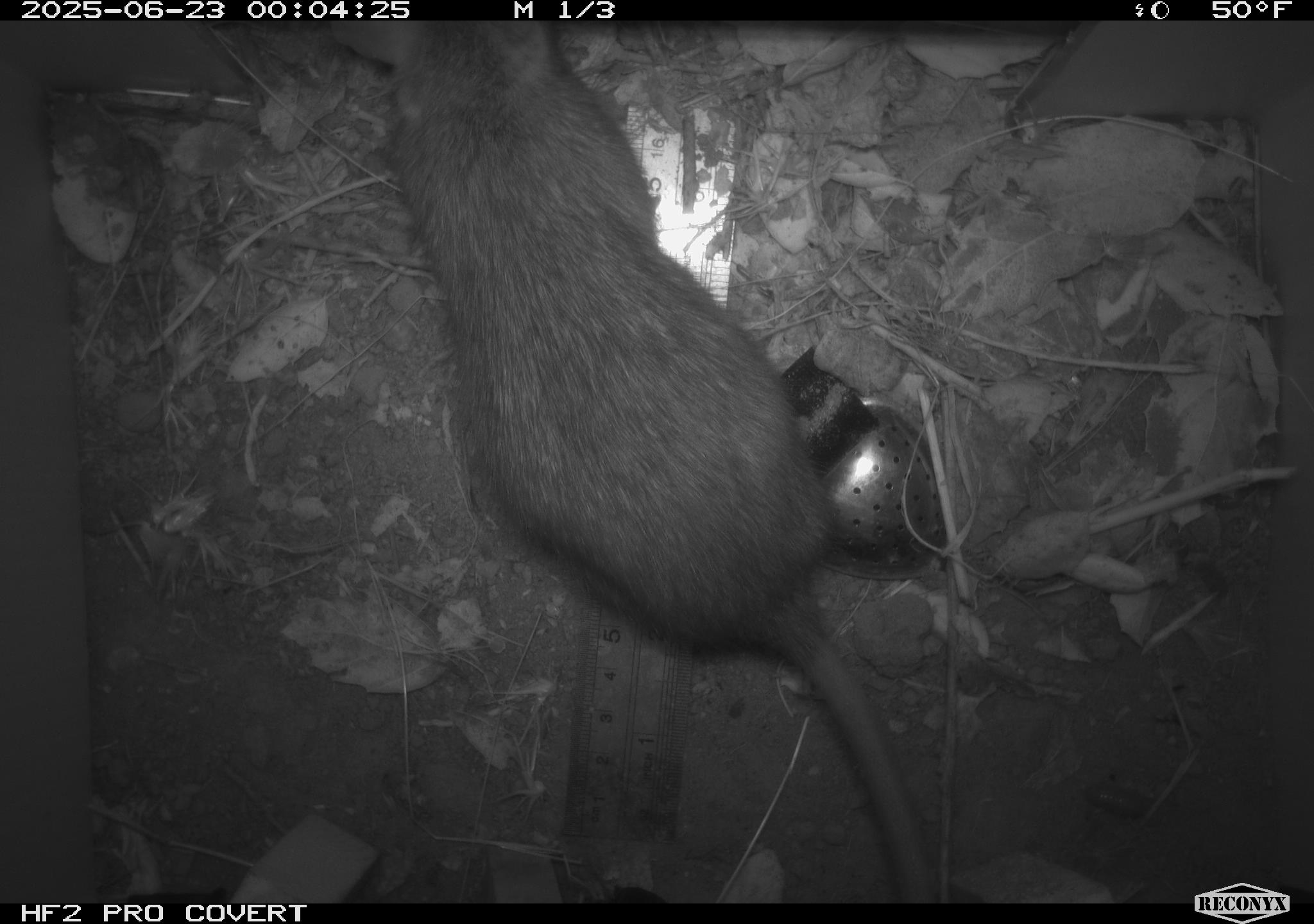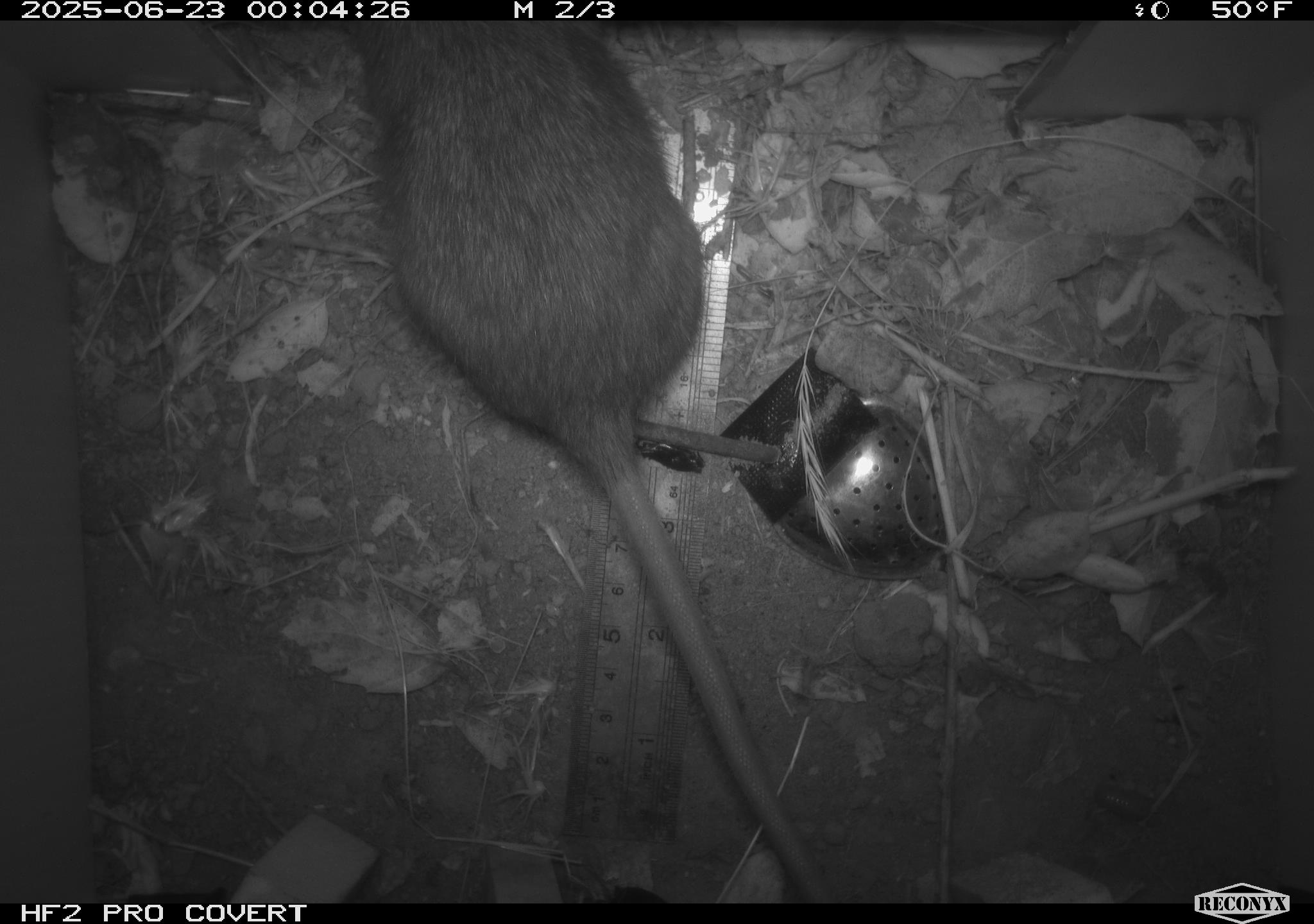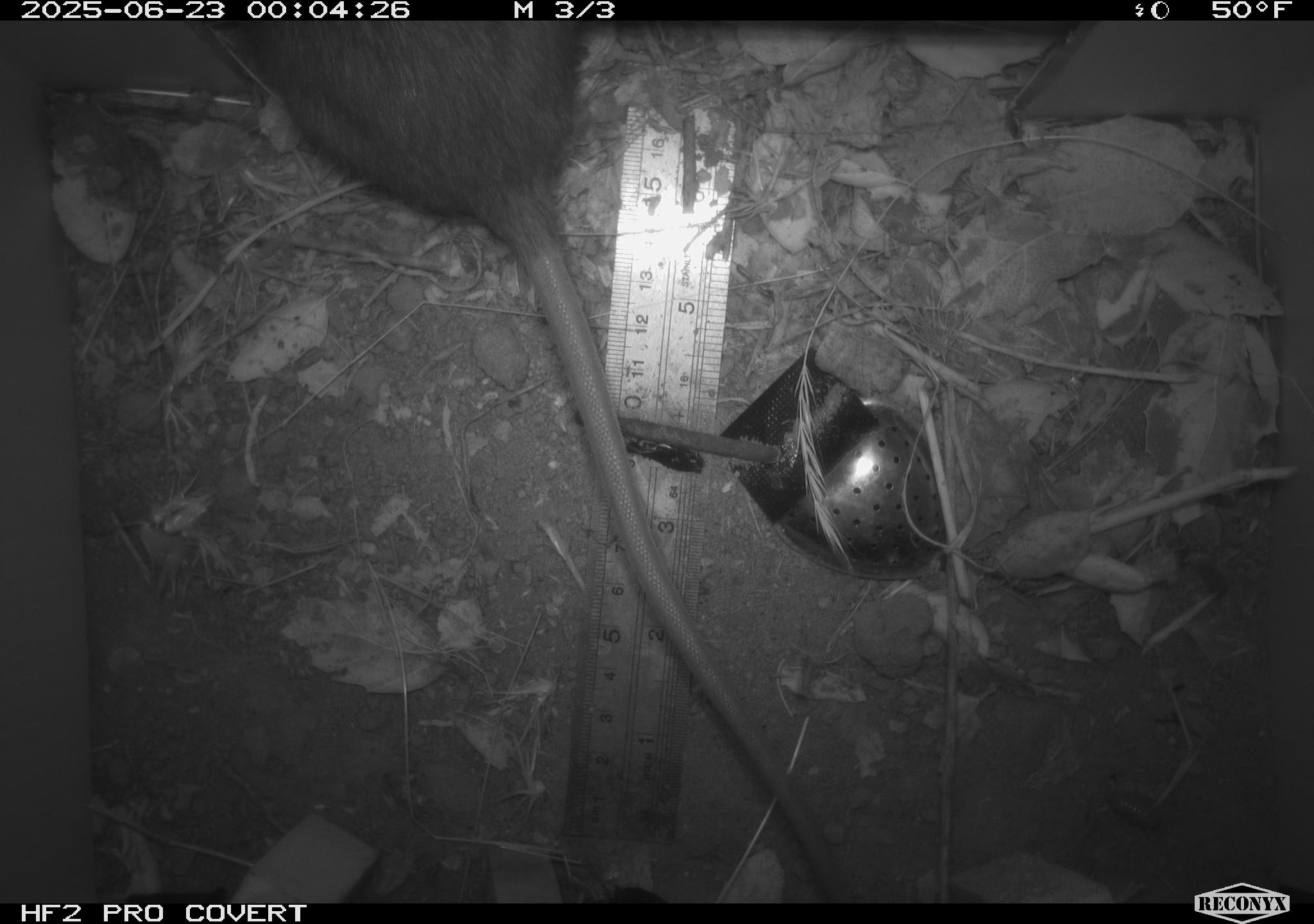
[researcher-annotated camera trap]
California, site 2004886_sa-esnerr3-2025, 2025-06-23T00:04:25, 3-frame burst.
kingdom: Animalia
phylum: Chordata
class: Mammalia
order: Rodentia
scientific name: Rodentia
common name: rodent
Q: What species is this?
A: Rodent (Rodentia).